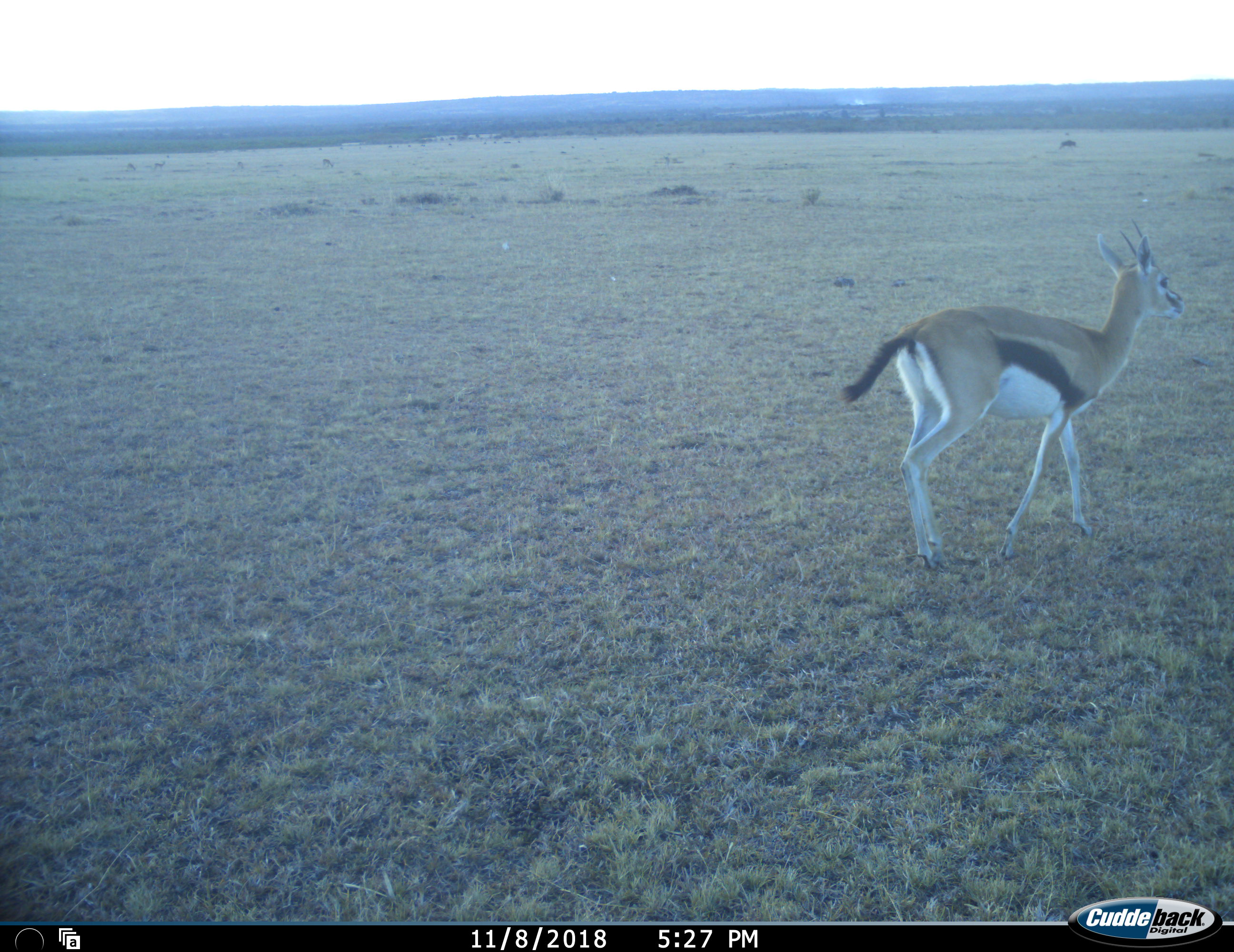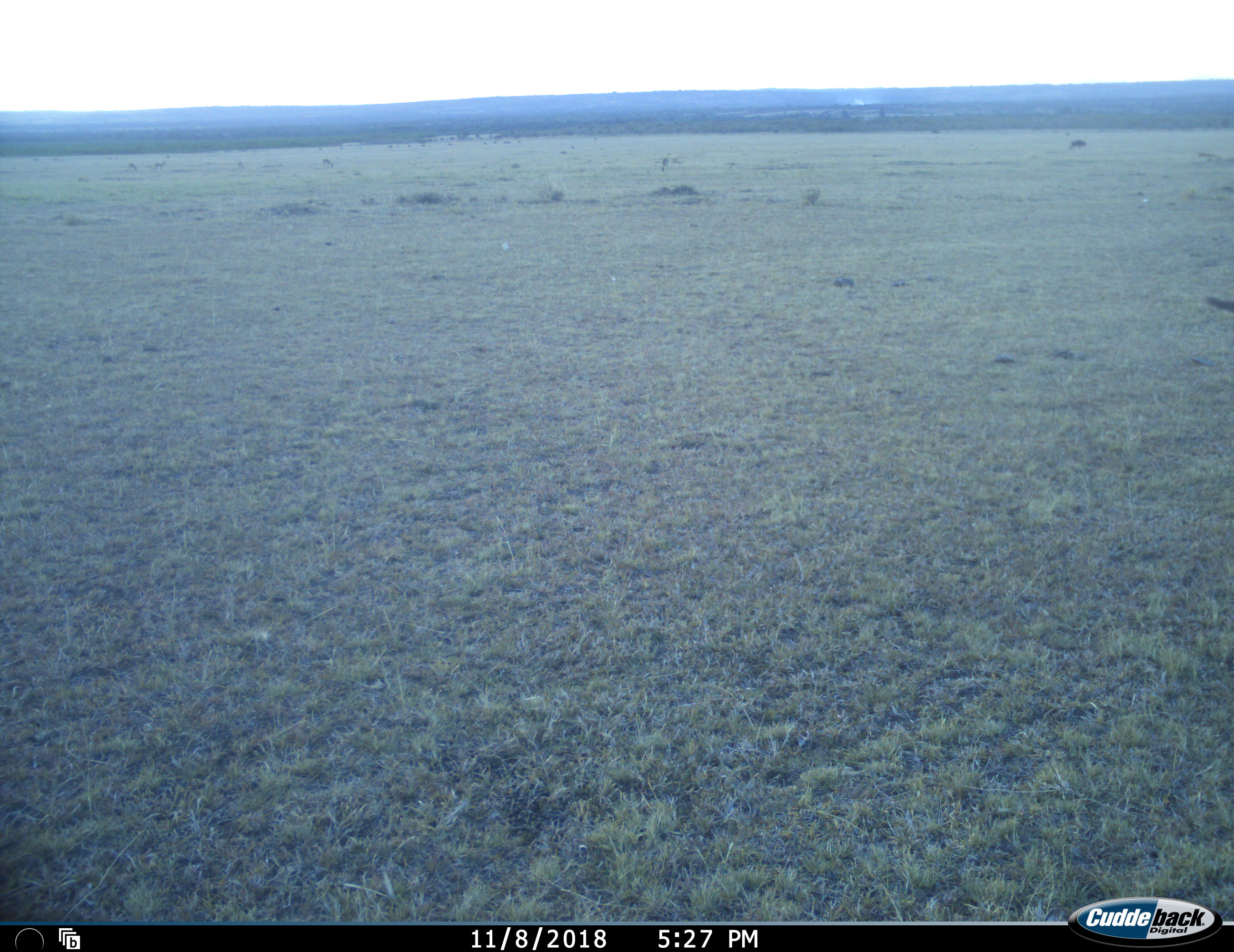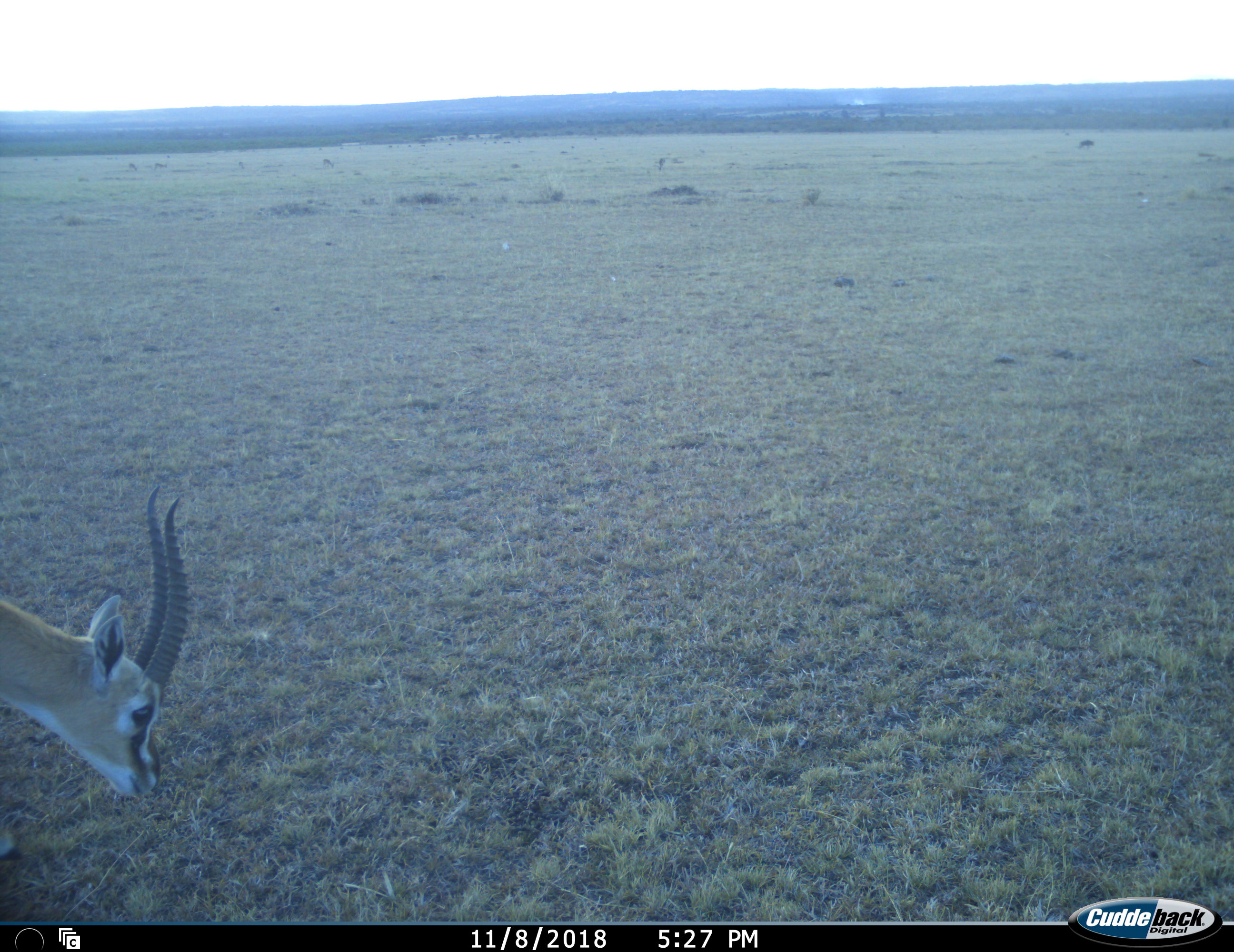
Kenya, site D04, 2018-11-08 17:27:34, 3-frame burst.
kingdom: Animalia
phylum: Chordata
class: Mammalia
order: Artiodactyla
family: Bovidae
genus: Eudorcas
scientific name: Eudorcas thomsonii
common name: thomson's gazelle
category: gazellethomsons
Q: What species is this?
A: Gazellethomsons (thomson's gazelle) (Eudorcas thomsonii).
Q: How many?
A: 1.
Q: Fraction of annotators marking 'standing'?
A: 20%.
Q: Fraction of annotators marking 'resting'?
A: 0%.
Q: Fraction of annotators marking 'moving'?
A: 100%.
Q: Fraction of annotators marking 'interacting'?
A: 0%.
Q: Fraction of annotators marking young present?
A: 0%.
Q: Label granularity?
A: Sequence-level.